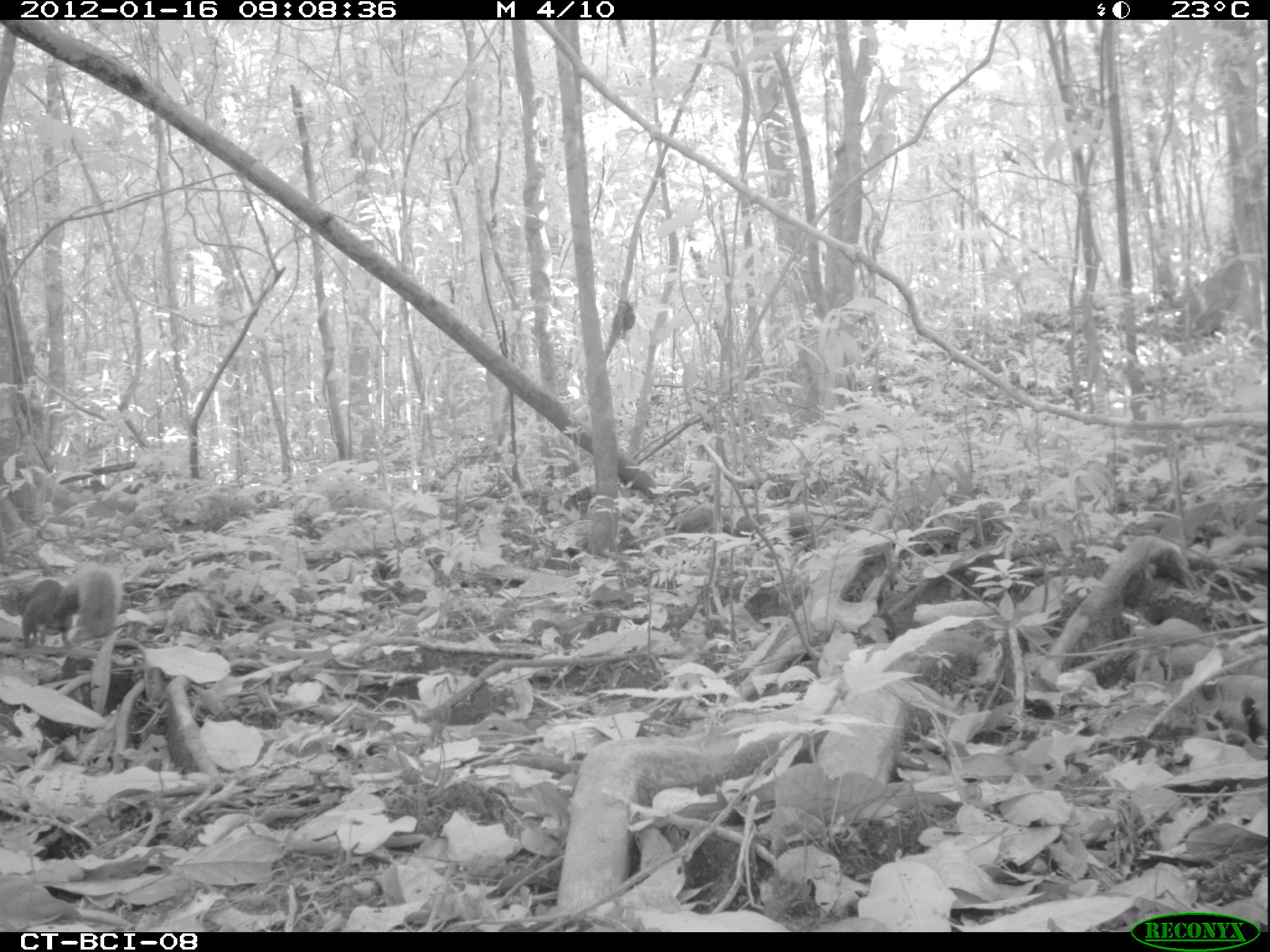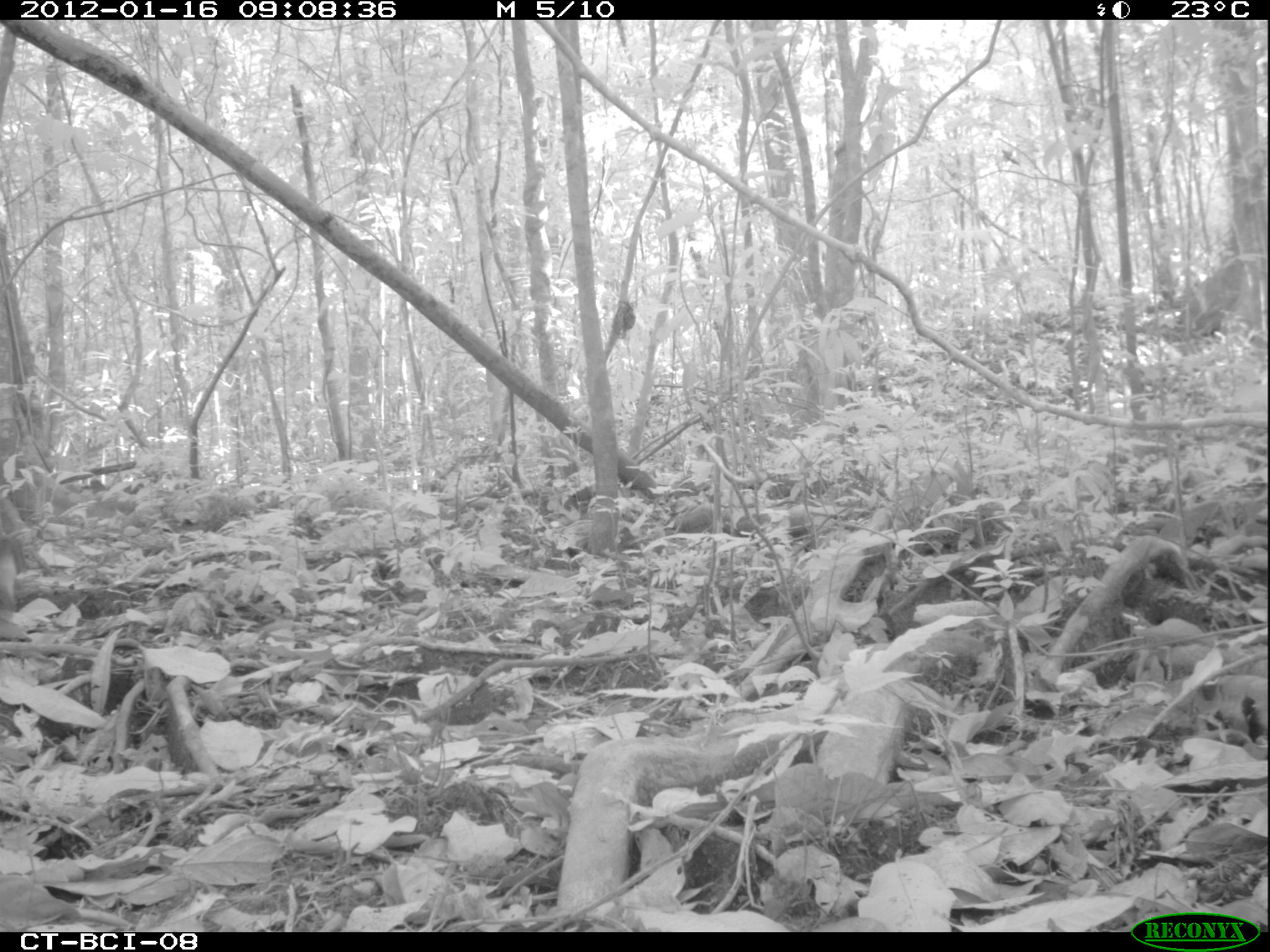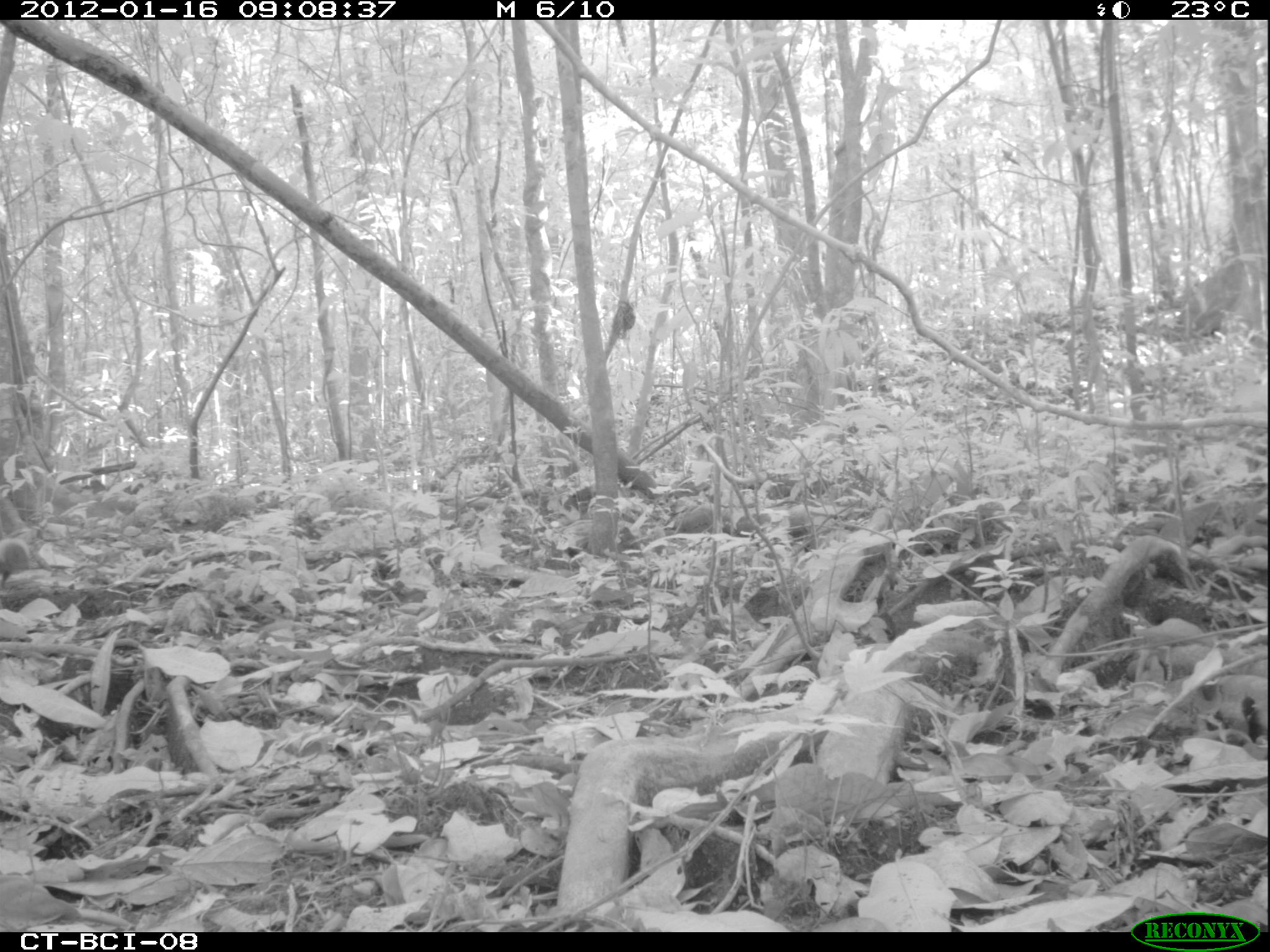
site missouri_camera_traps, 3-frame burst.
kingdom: Animalia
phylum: Chordata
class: Mammalia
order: Rodentia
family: Sciuridae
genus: Tamiasciurus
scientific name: Tamiasciurus hudsonicus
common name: red squirrel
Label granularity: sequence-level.